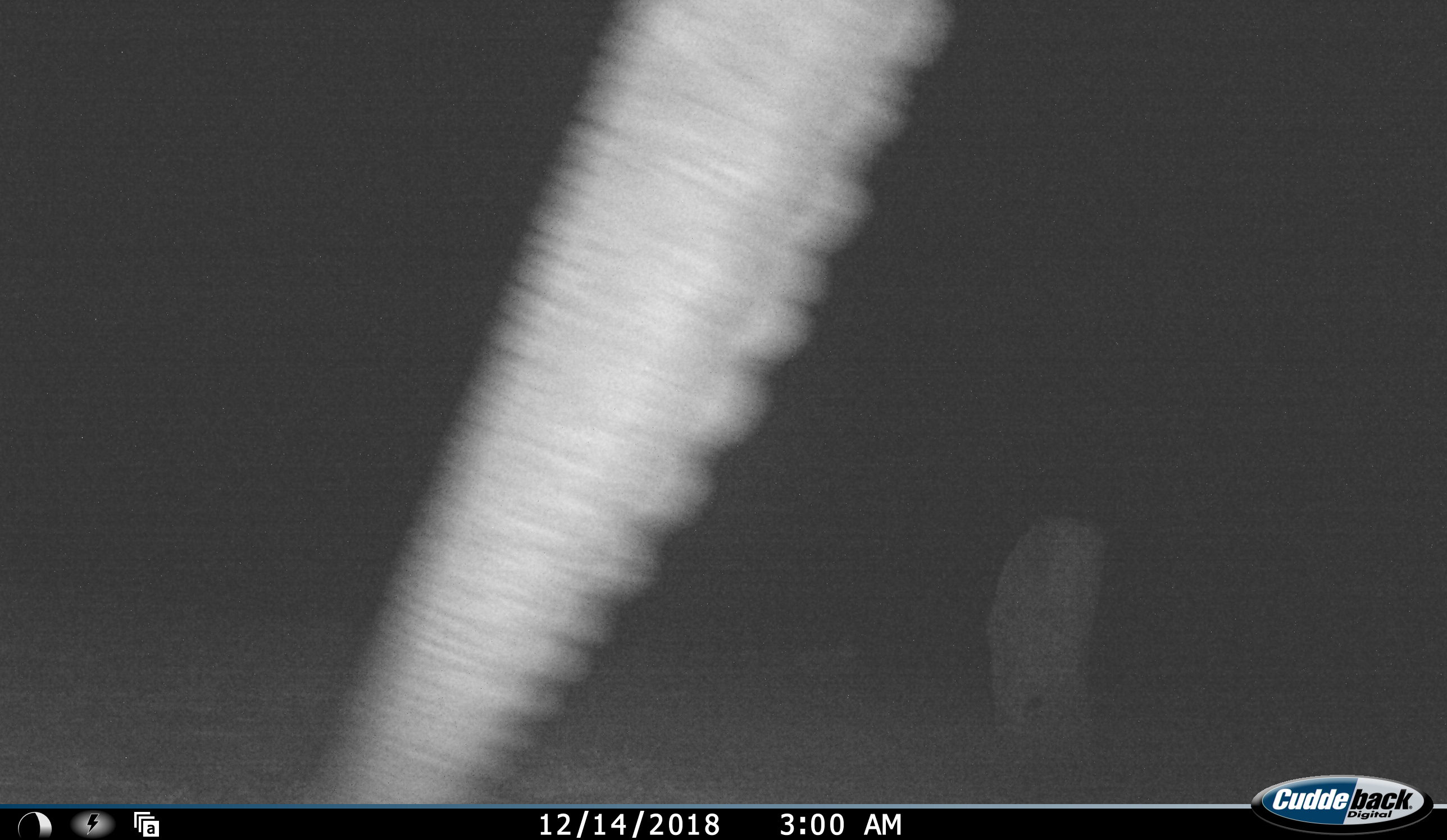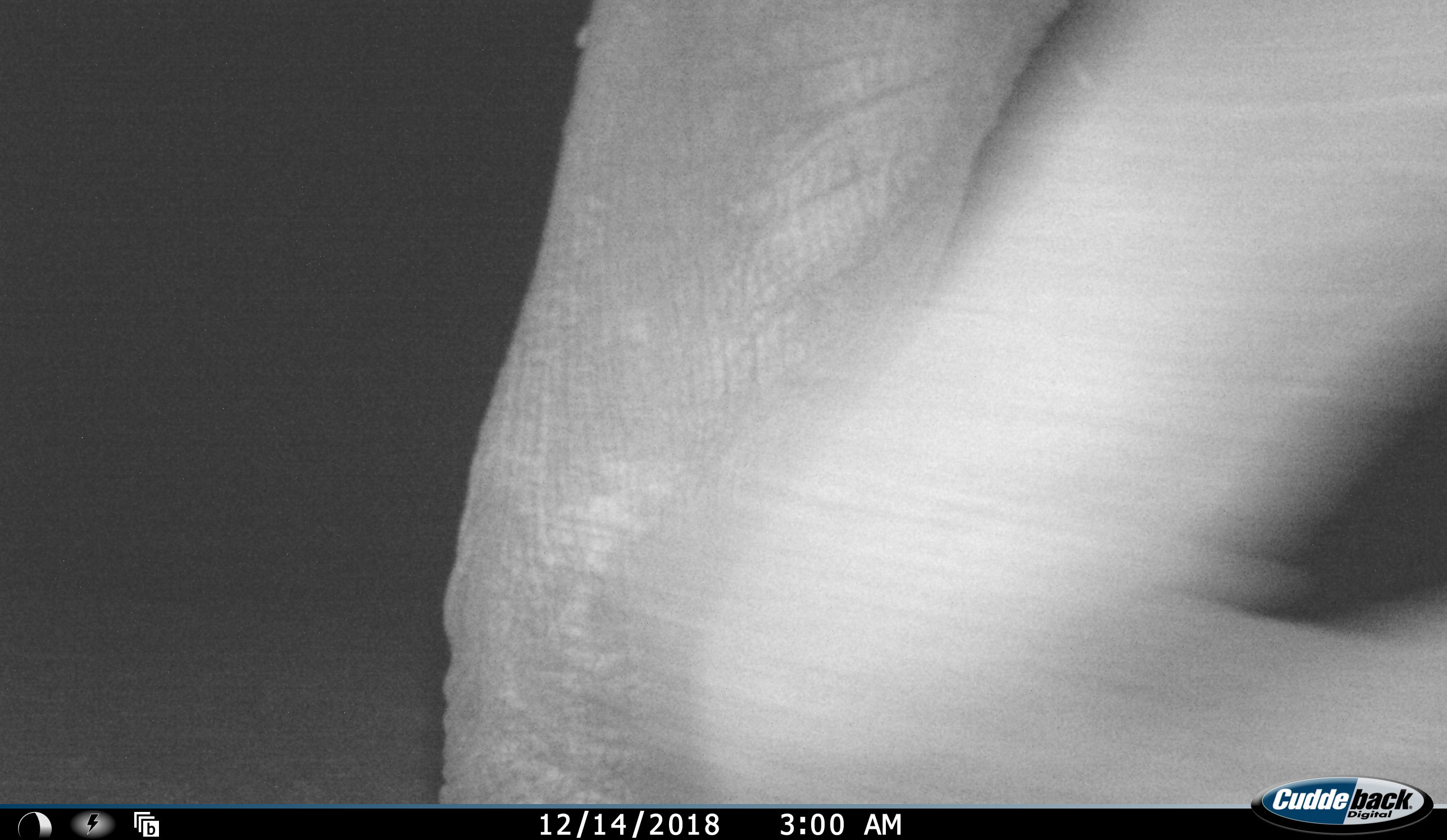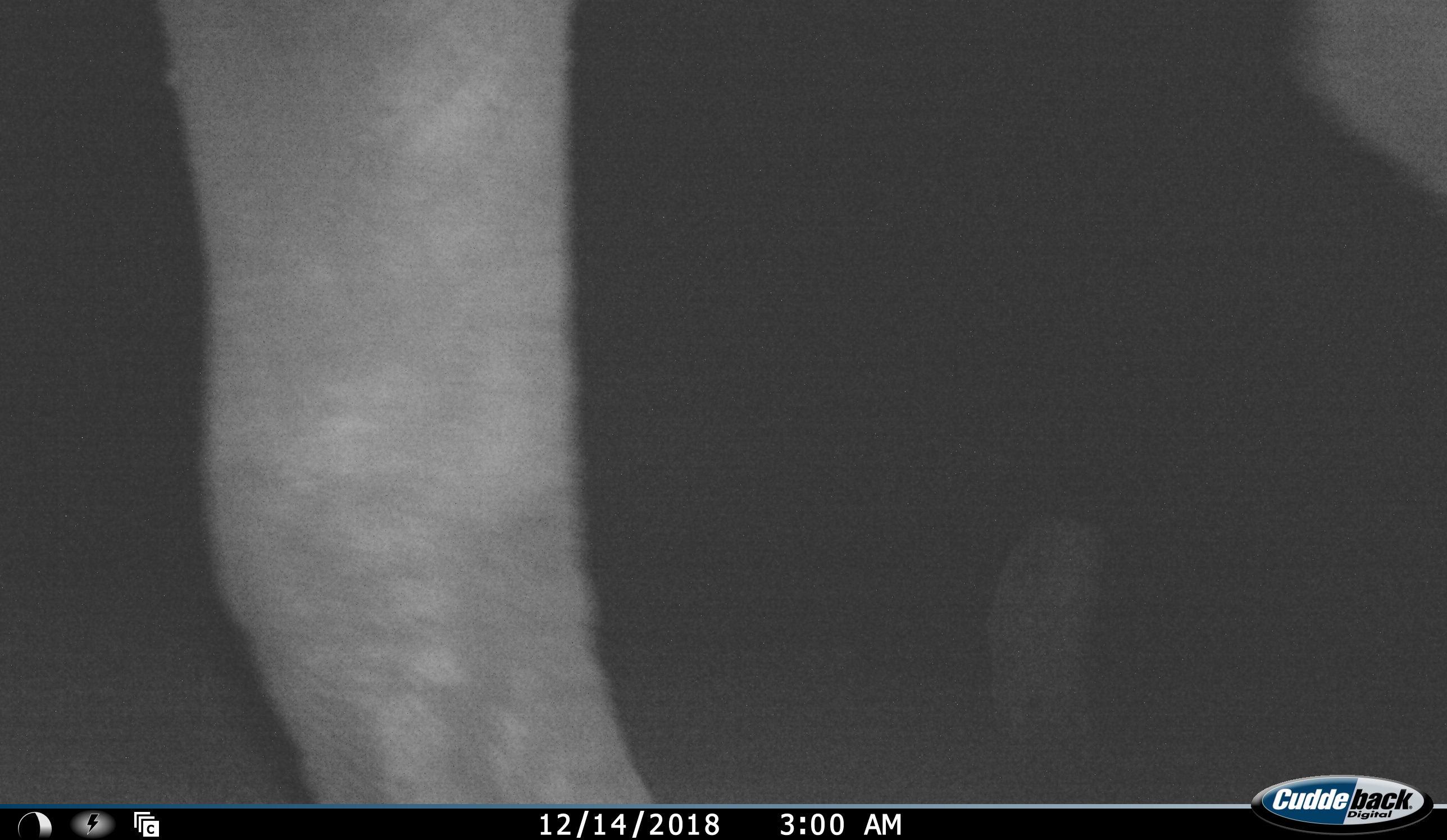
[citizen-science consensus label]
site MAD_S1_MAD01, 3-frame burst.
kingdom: Animalia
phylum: Chordata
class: Mammalia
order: Proboscidea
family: Elephantidae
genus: Loxodonta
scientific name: Loxodonta africana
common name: african bush elephant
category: elephant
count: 1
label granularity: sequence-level